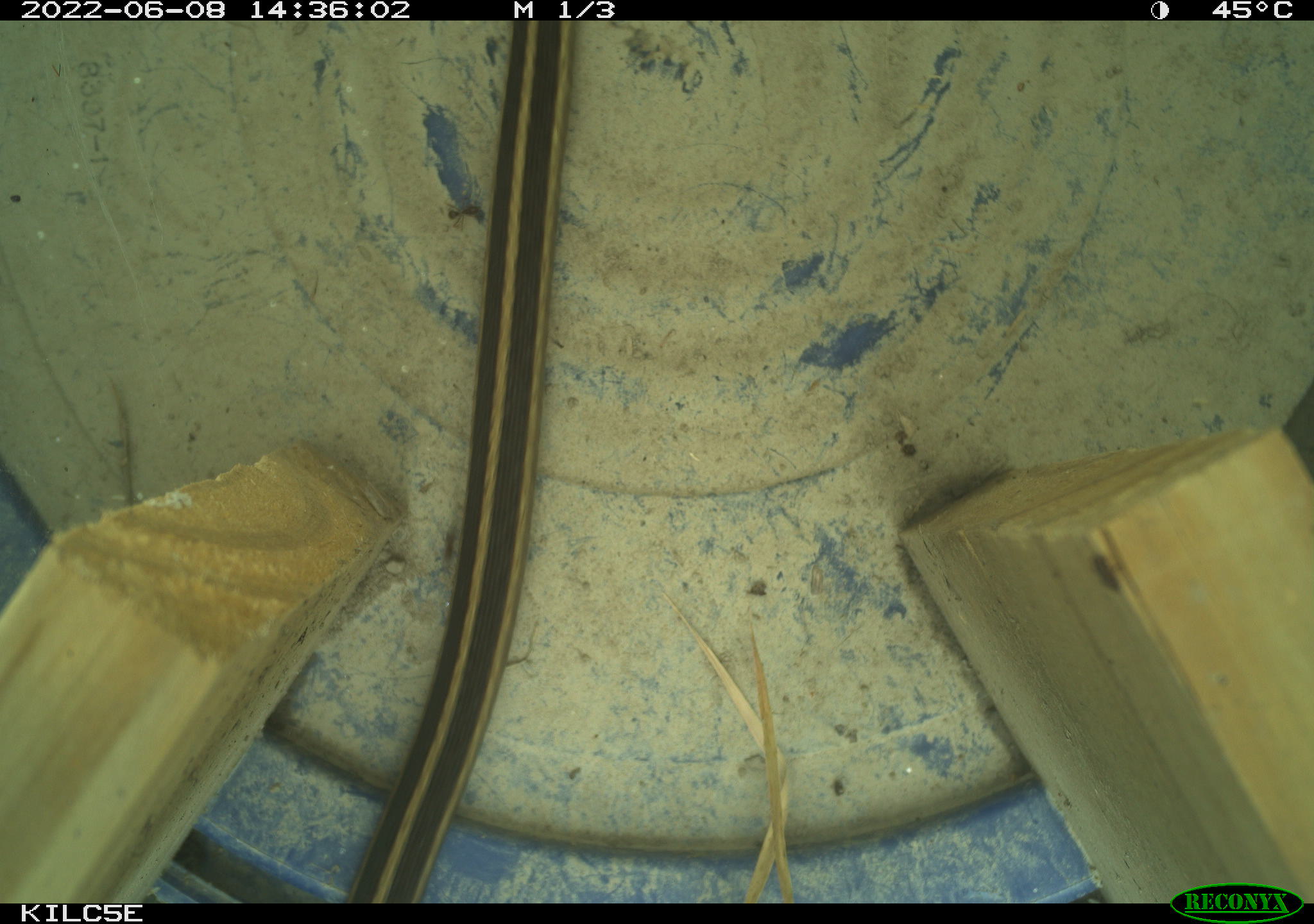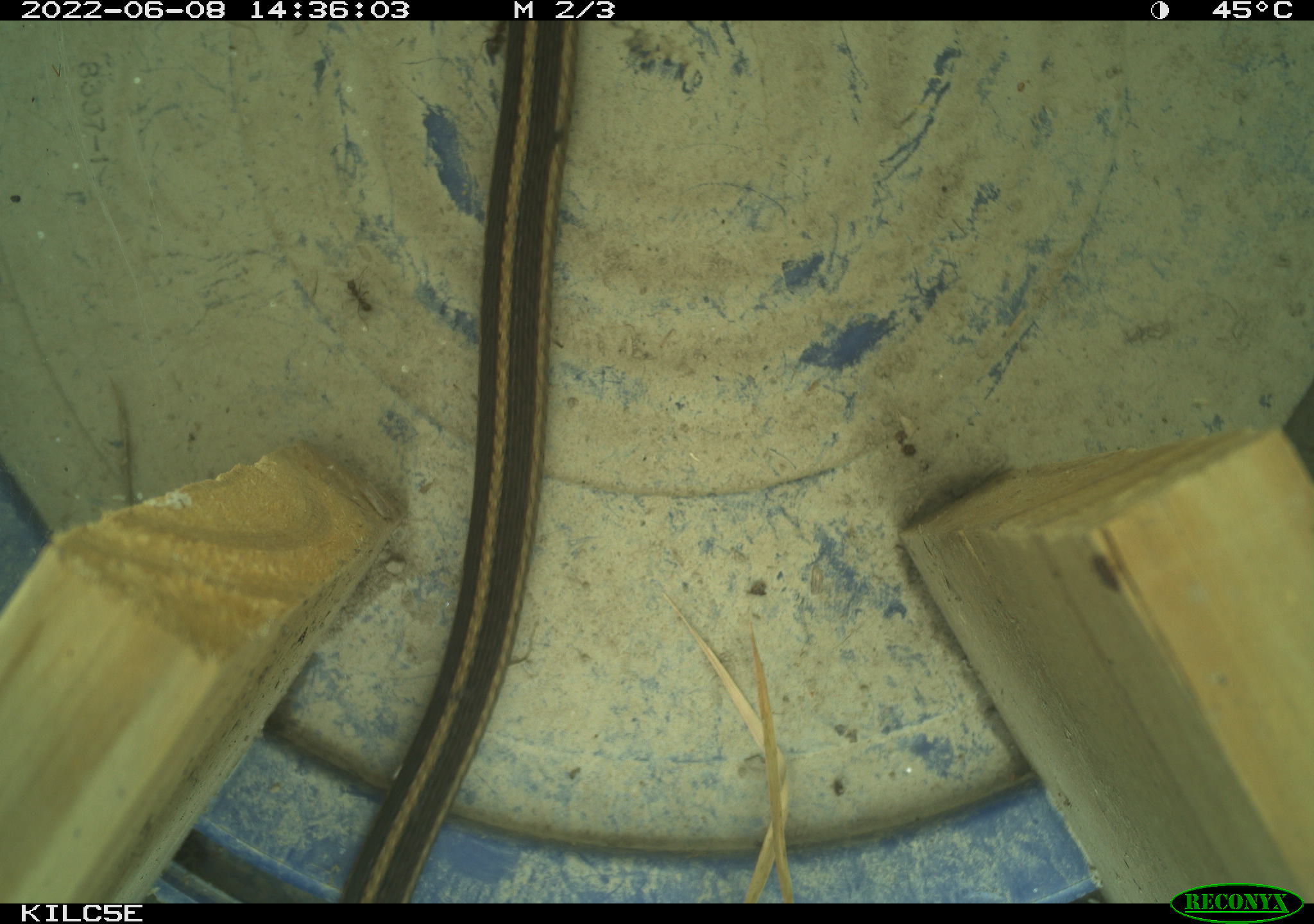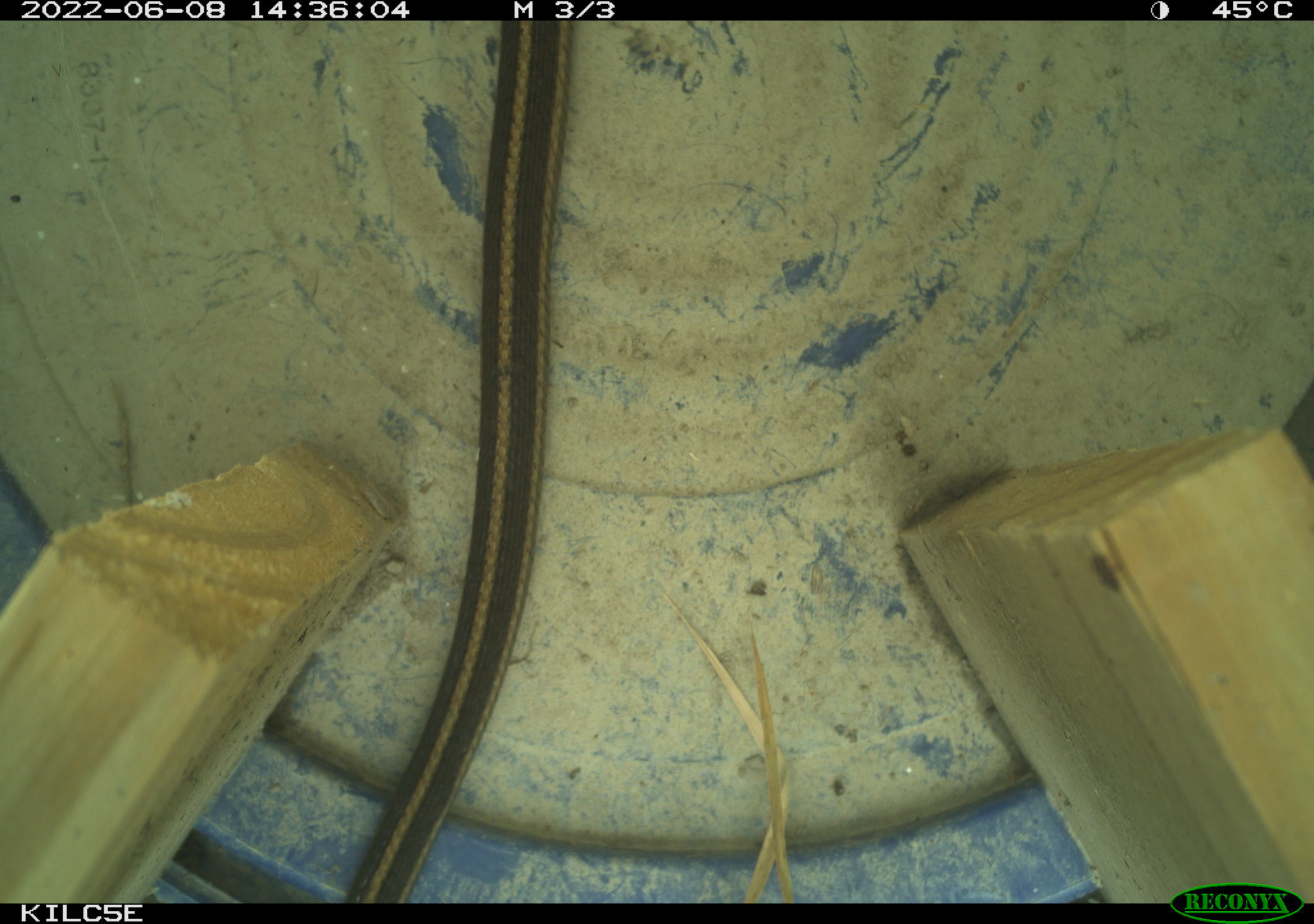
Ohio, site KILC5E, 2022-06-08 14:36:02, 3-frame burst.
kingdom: Animalia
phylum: Chordata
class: Reptilia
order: Squamata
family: Colubridae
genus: Thamnophis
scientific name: Thamnophis sirtalis sirtalis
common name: eastern gartersnake